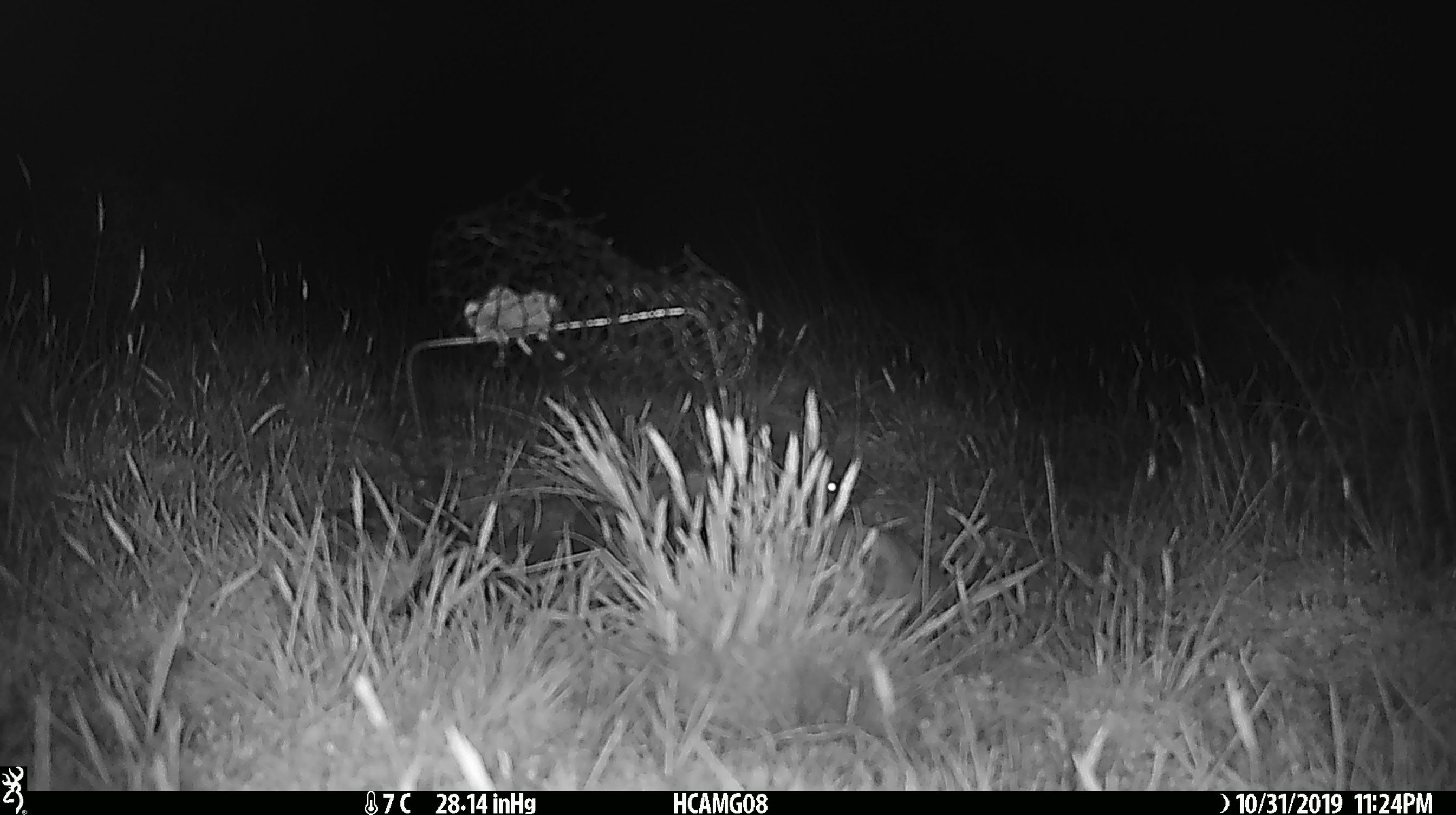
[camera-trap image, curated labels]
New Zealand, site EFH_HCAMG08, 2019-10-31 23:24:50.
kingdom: Animalia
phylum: Chordata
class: Mammalia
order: Rodentia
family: Muridae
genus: Mus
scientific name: Mus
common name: mouse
Mouse (Mus).